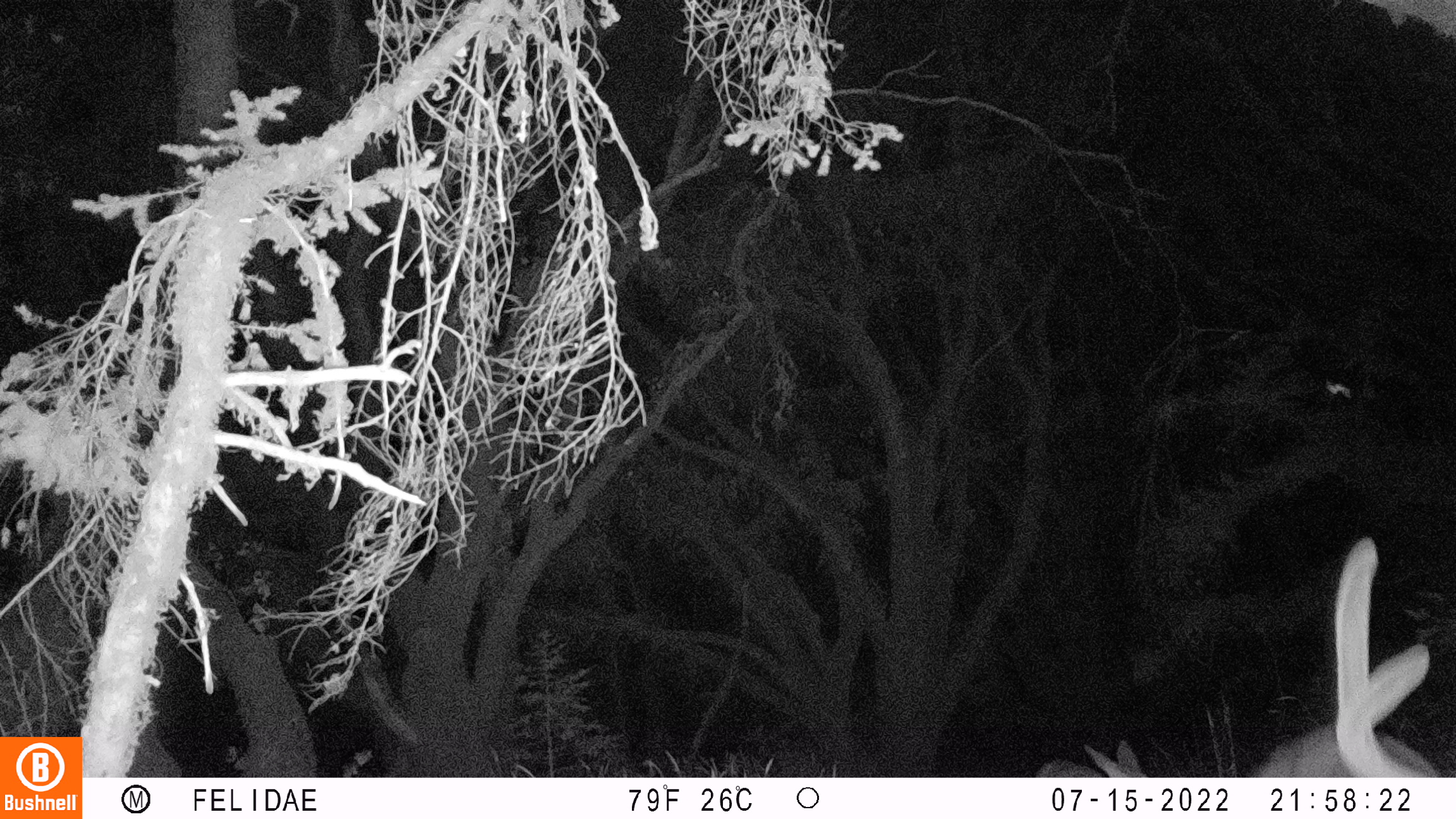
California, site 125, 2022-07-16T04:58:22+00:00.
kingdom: Animalia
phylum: Chordata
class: Mammalia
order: Artiodactyla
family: Cervidae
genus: Odocoileus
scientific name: Odocoileus hemionus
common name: mule deer